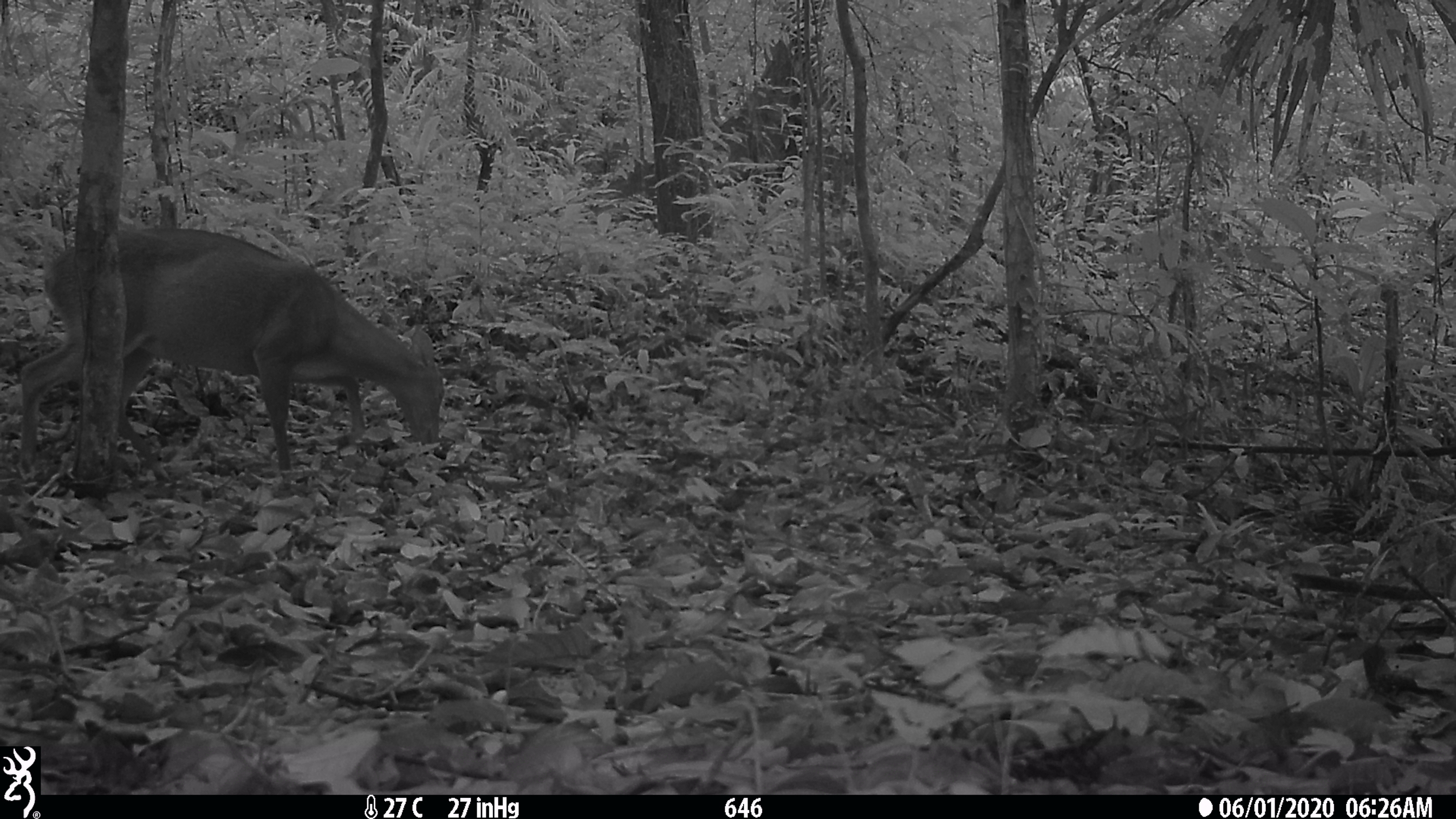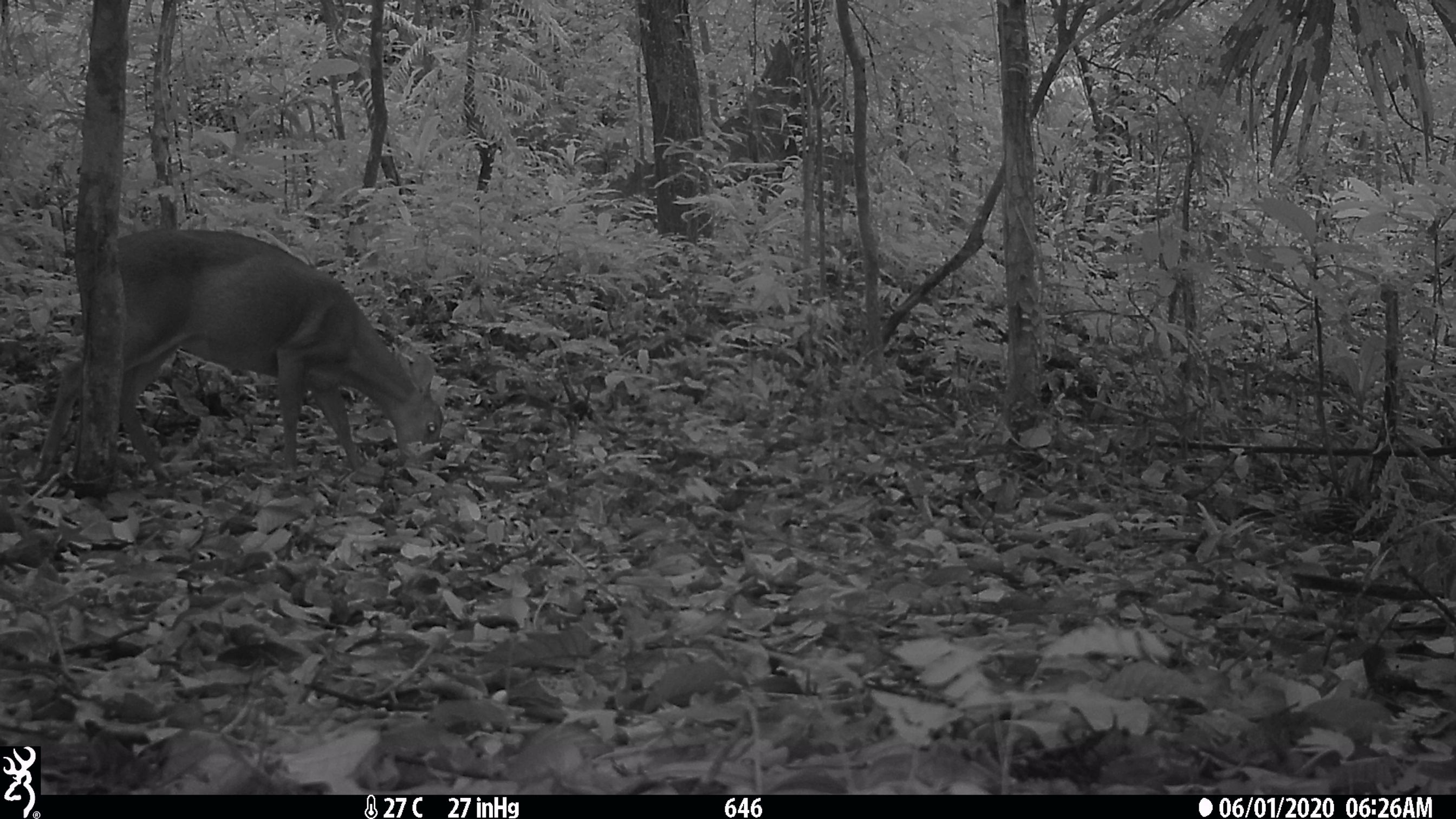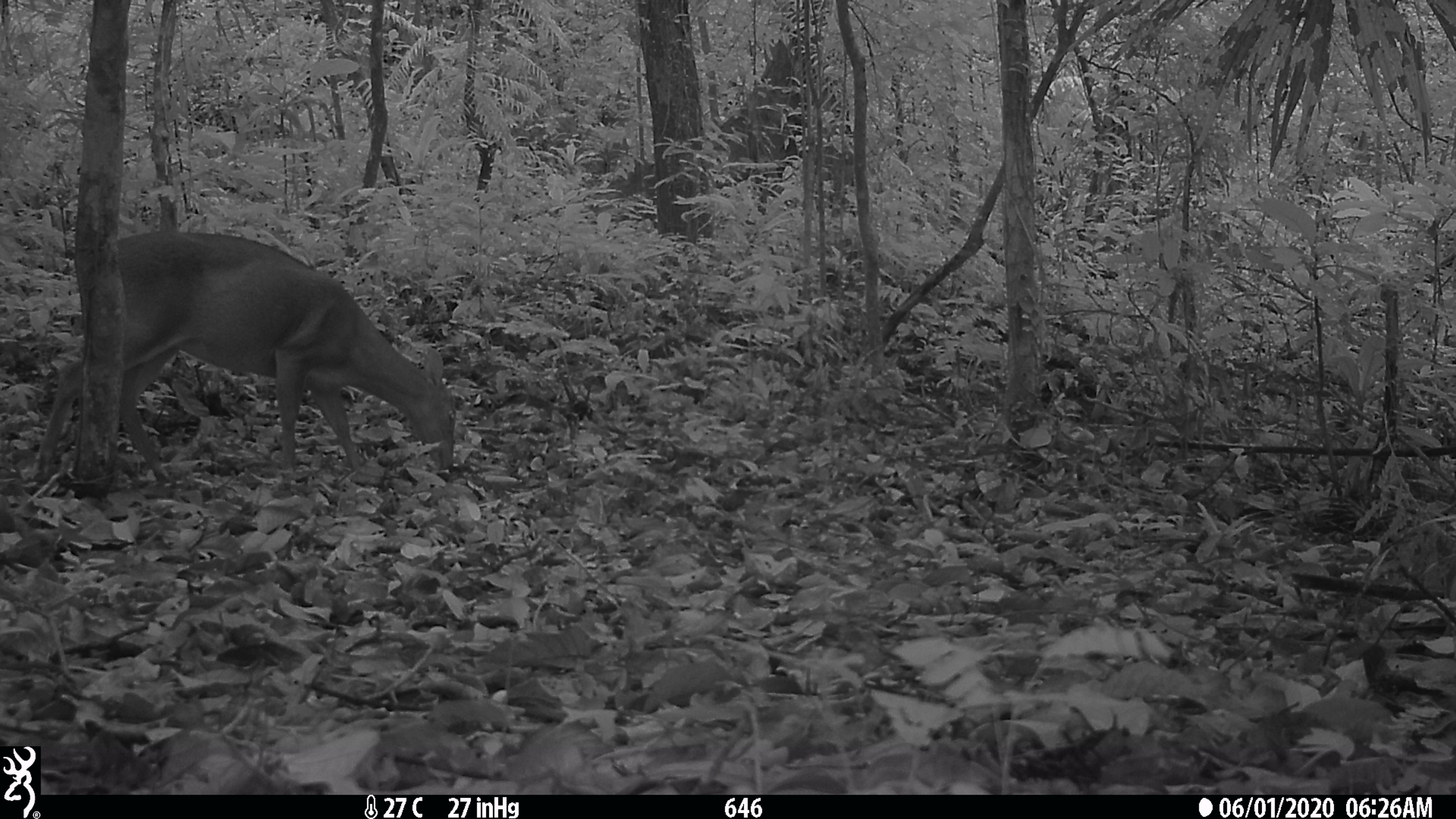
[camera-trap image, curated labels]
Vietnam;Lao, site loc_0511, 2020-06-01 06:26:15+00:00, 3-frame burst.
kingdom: Animalia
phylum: Chordata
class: Mammalia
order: Artiodactyla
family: Cervidae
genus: Muntiacus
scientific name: Muntiacus vuquangensis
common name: large-antlered muntjac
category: large antlered muntjac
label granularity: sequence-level